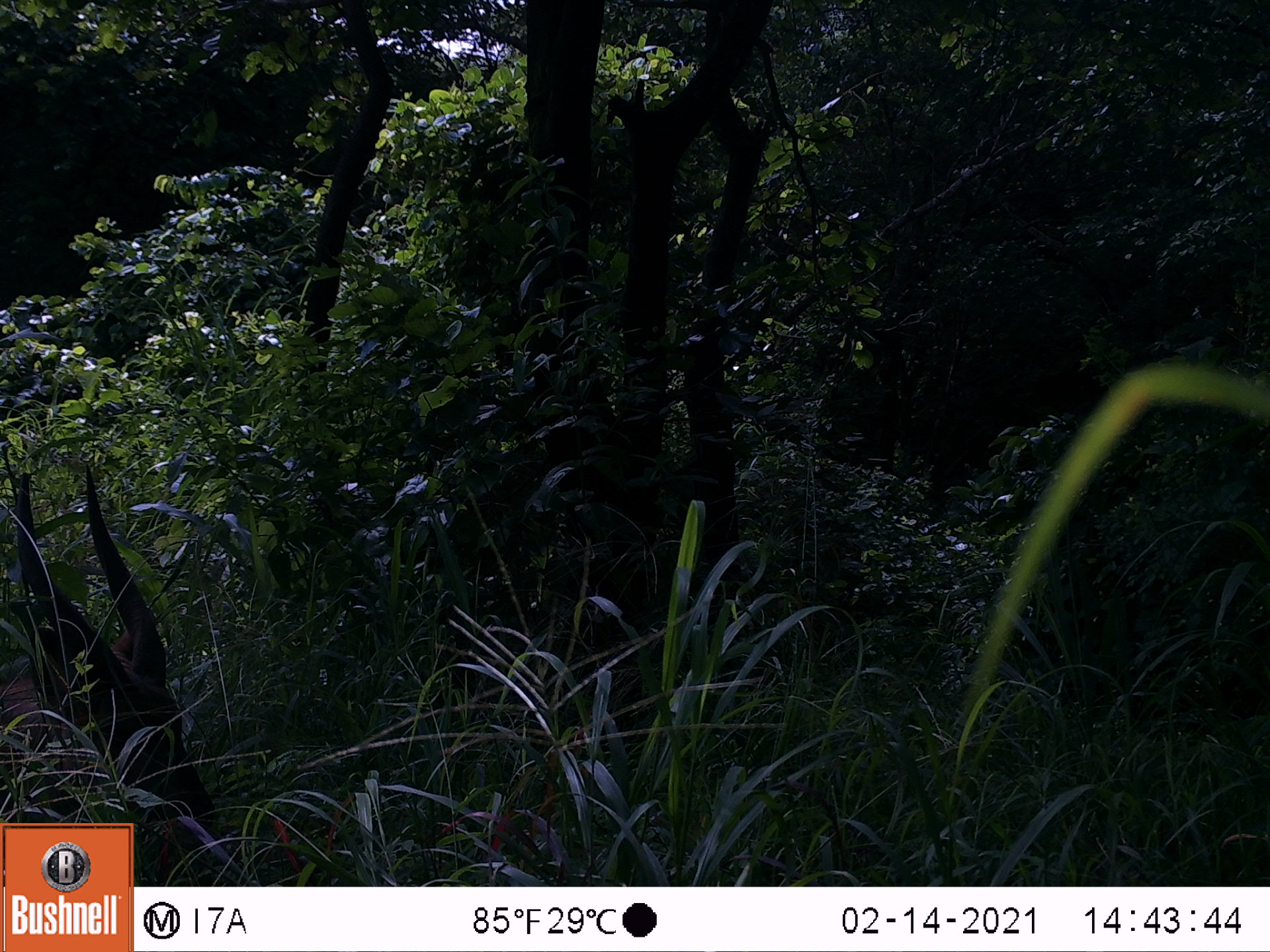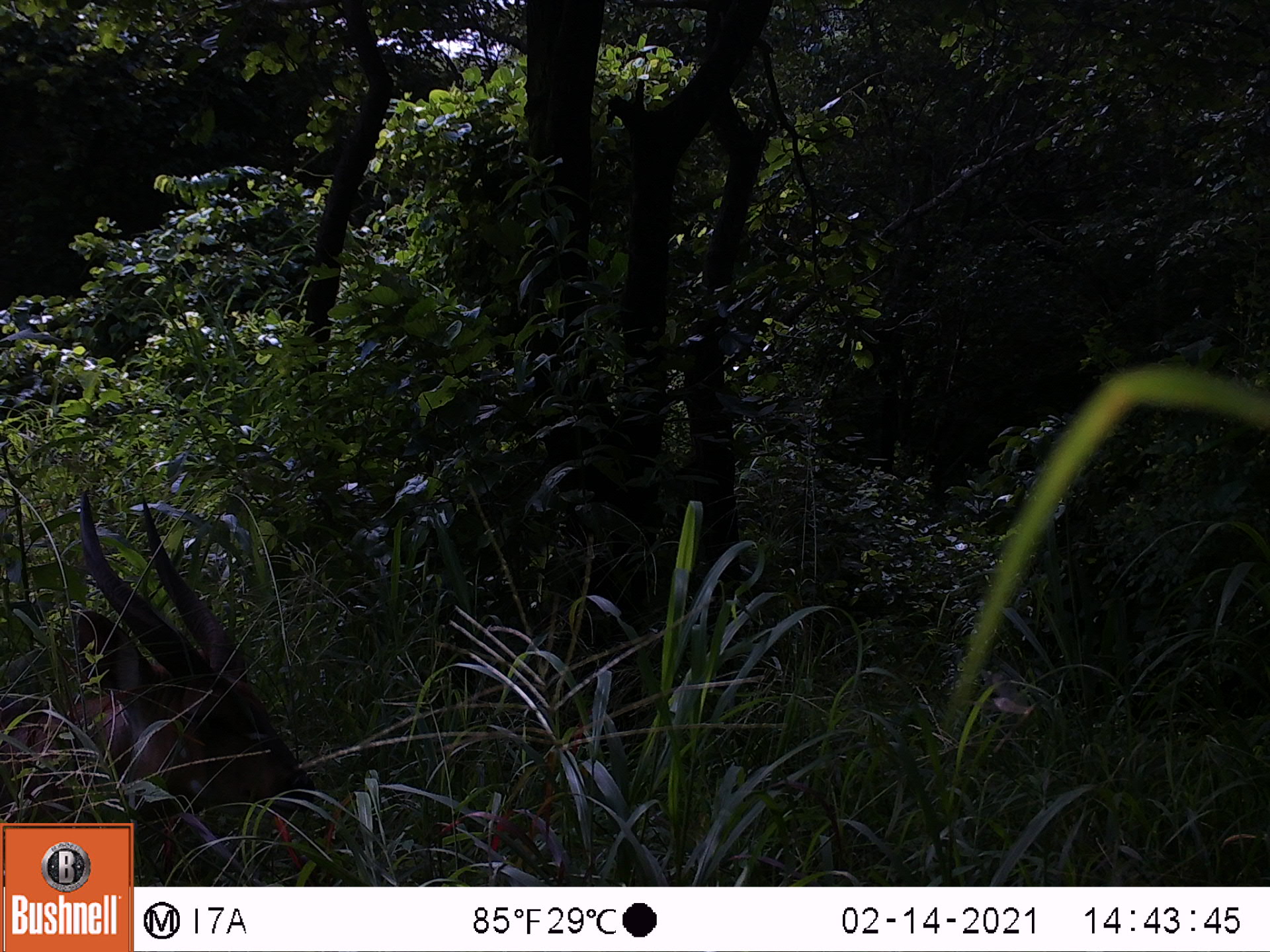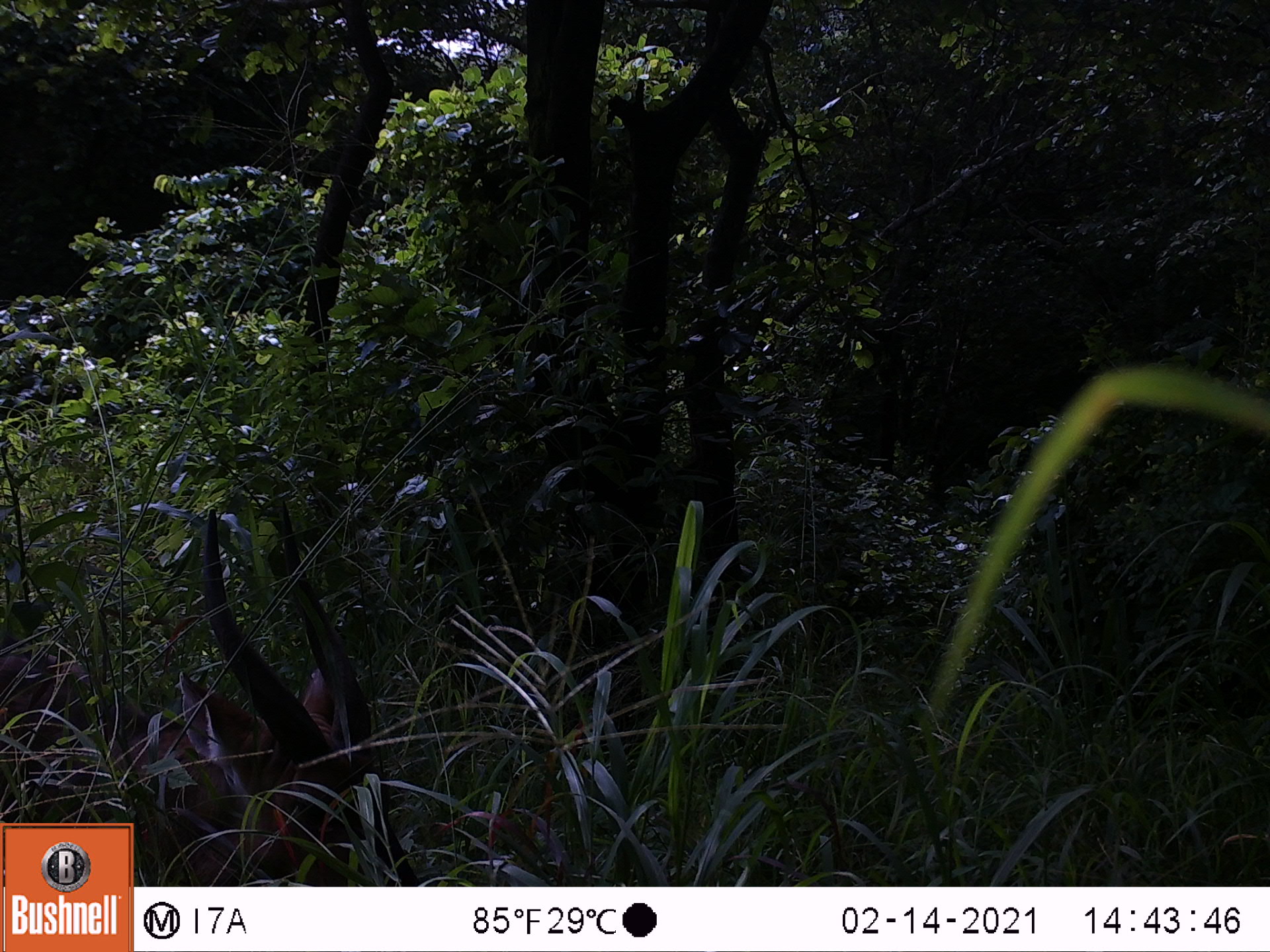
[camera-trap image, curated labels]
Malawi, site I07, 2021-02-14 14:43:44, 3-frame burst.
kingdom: Animalia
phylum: Chordata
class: Mammalia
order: Artiodactyla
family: Bovidae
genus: Tragelaphus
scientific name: Tragelaphus sylvaticus sylvaticus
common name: cape bushbuck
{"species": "cape bushbuck (Tragelaphus sylvaticus sylvaticus)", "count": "1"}